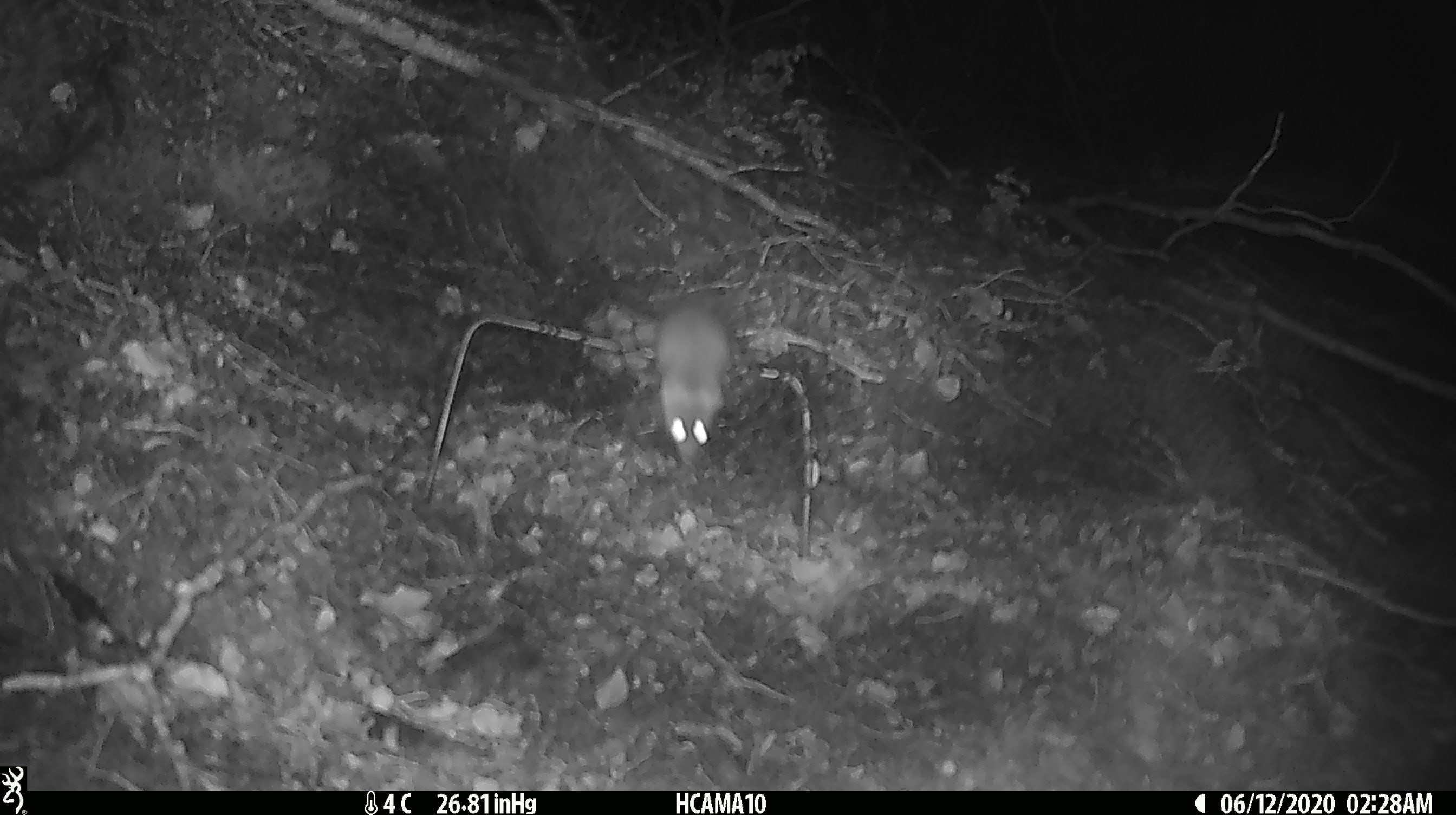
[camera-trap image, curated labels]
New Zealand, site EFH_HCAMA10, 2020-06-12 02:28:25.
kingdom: Animalia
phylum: Chordata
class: Mammalia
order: Rodentia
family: Muridae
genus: Mus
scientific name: Mus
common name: mouse